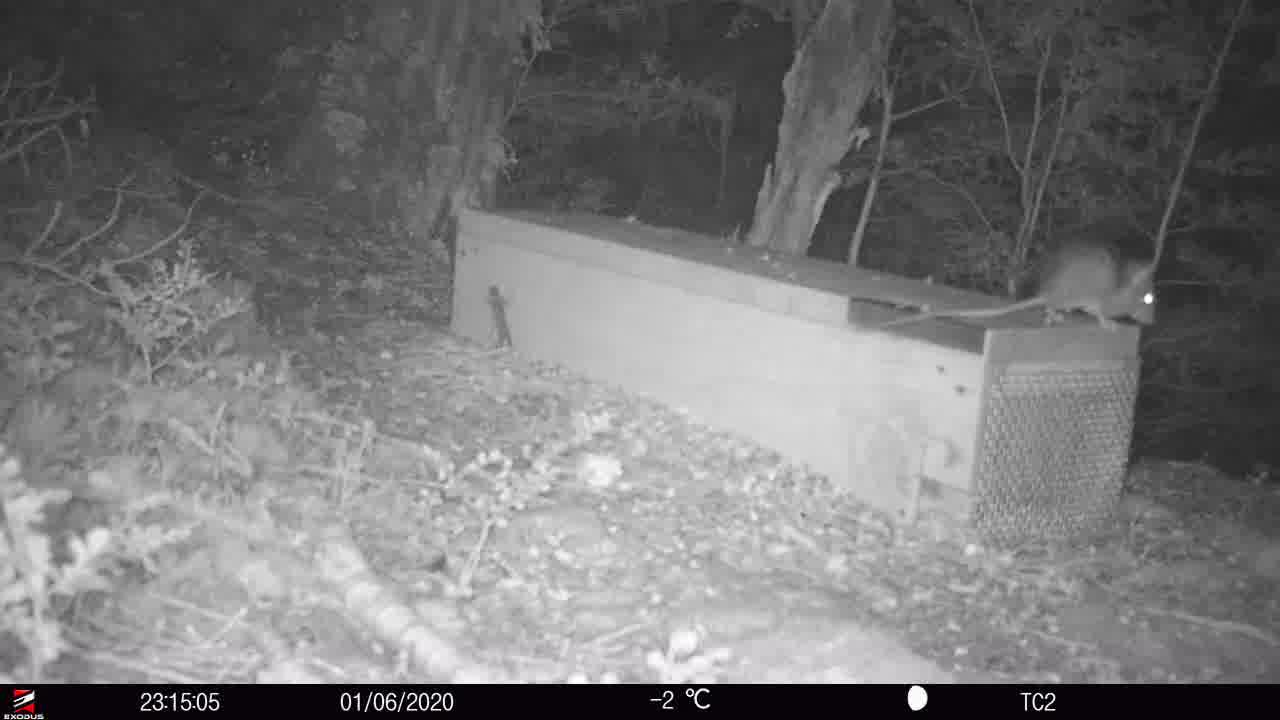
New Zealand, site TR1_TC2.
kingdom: Animalia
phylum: Chordata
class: Mammalia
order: Rodentia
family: Muridae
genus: Rattus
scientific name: Rattus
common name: rat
Rat (Rattus).